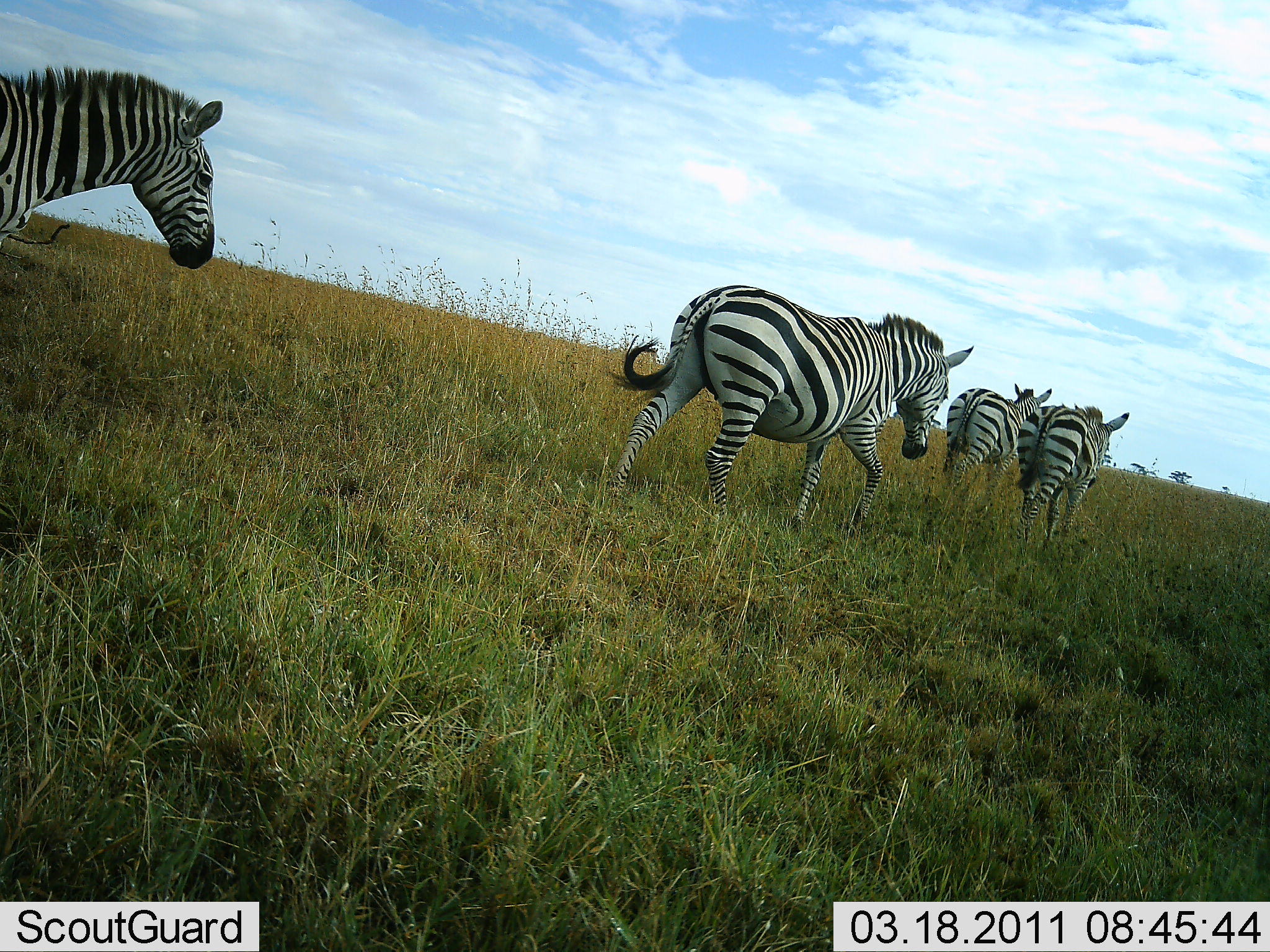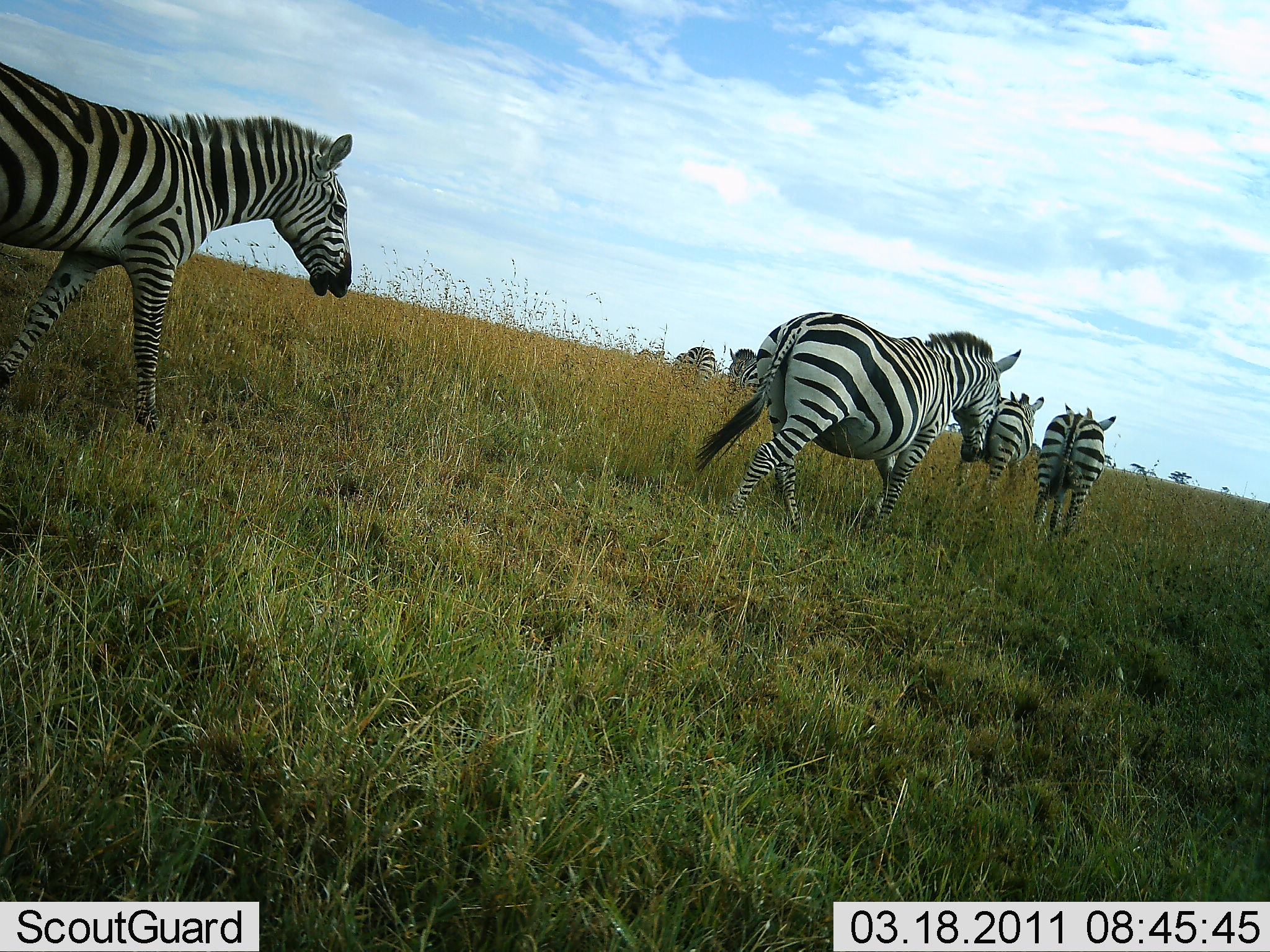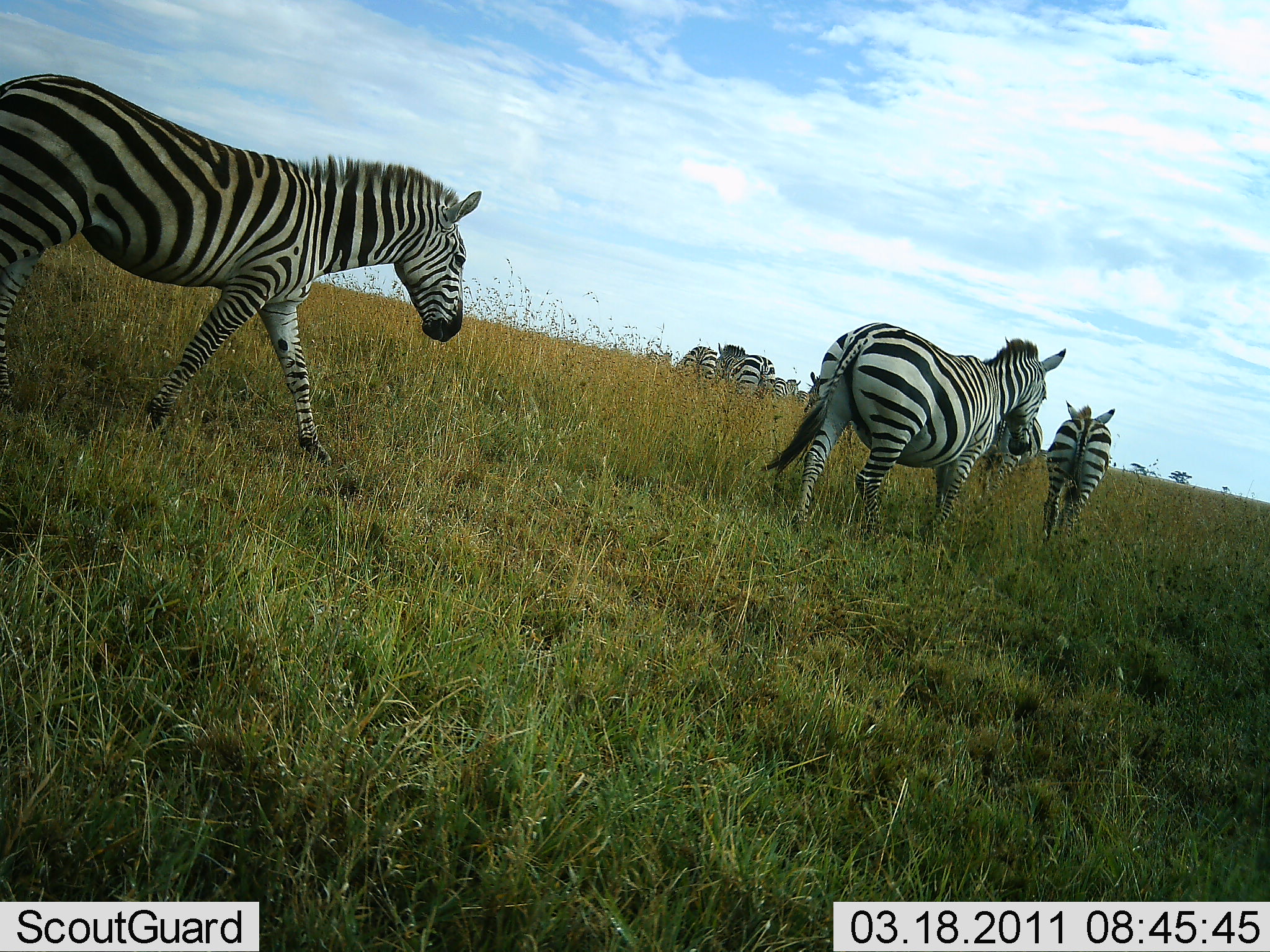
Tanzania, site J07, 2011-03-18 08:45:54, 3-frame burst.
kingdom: Animalia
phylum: Chordata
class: Mammalia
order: Perissodactyla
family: Equidae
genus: Equus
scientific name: Equus quagga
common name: plains zebra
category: zebra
Zebra (plains zebra) (Equus quagga), count 7. Behavior (volunteer vote fractions): standing 0%, resting 0%, moving 100%, interacting 0%. Young present (vote fraction): 9%. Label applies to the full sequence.